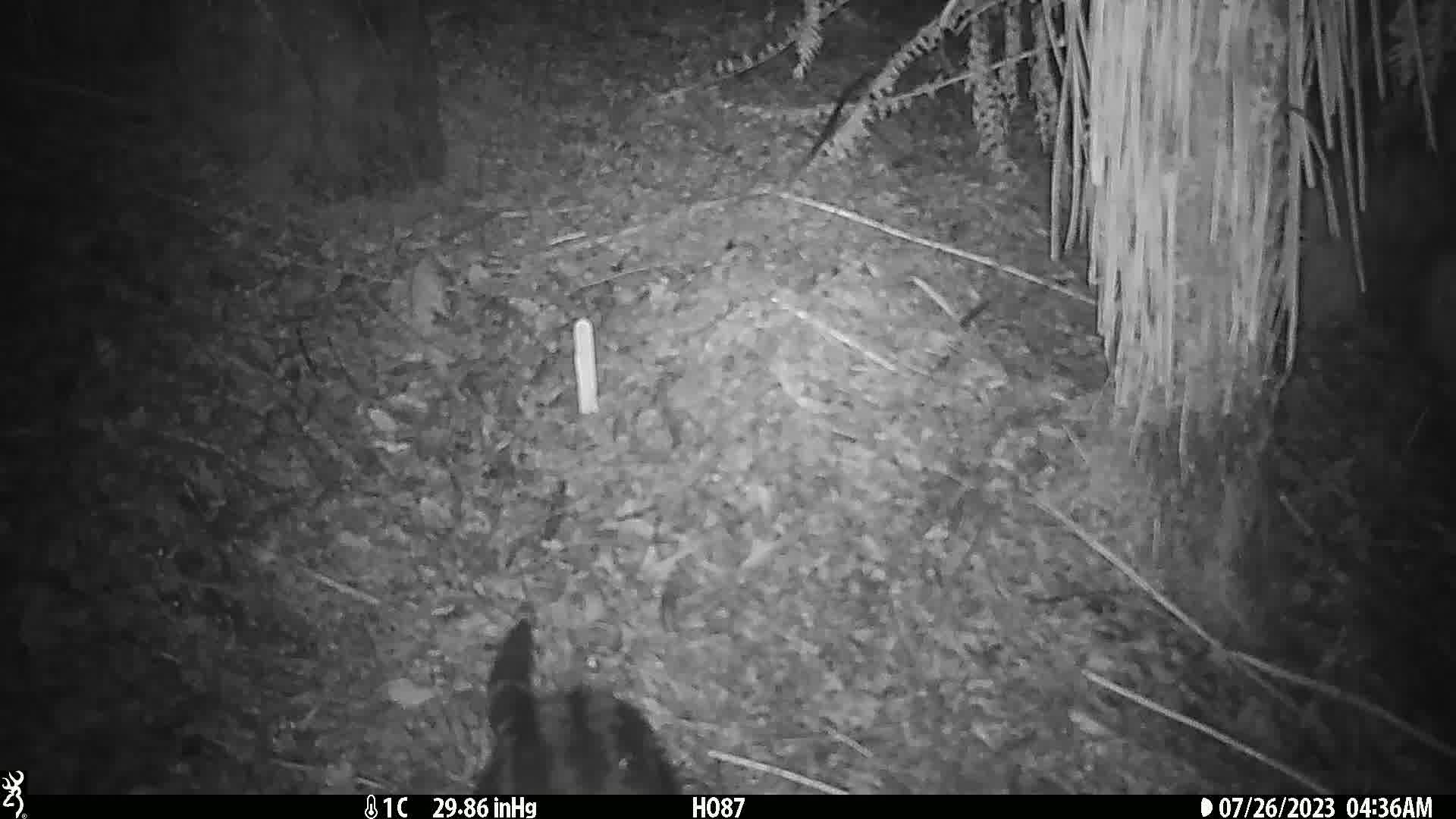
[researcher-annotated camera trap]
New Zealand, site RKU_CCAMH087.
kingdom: Animalia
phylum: Chordata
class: Mammalia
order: Carnivora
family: Felidae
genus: Felis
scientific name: Felis catus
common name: domestic cat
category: cat